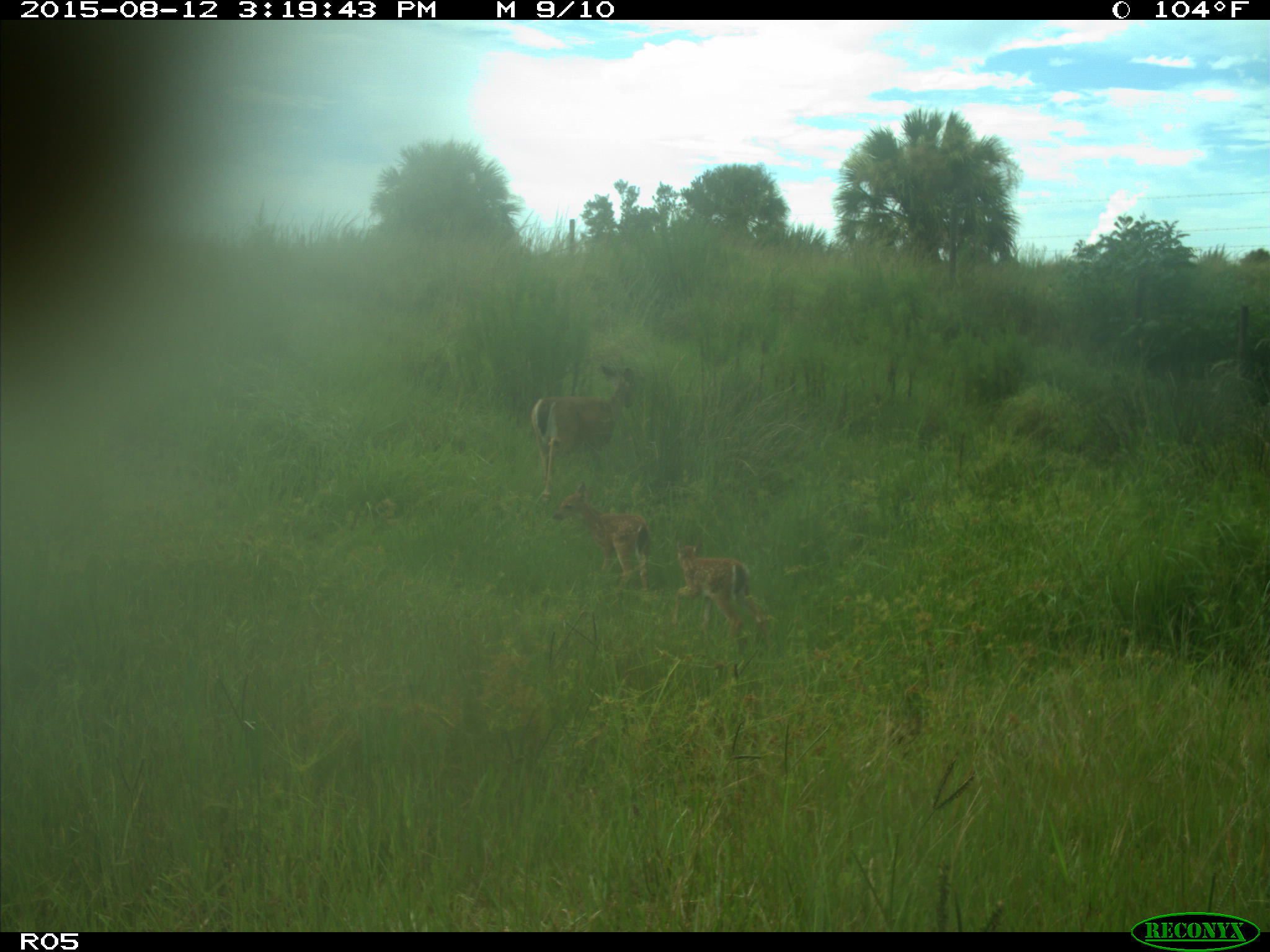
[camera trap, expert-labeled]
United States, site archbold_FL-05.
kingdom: Animalia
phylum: Chordata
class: Mammalia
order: Artiodactyla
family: Cervidae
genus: Odocoileus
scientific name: Odocoileus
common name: deer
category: unidentified deer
Unidentified deer (deer) (Odocoileus).